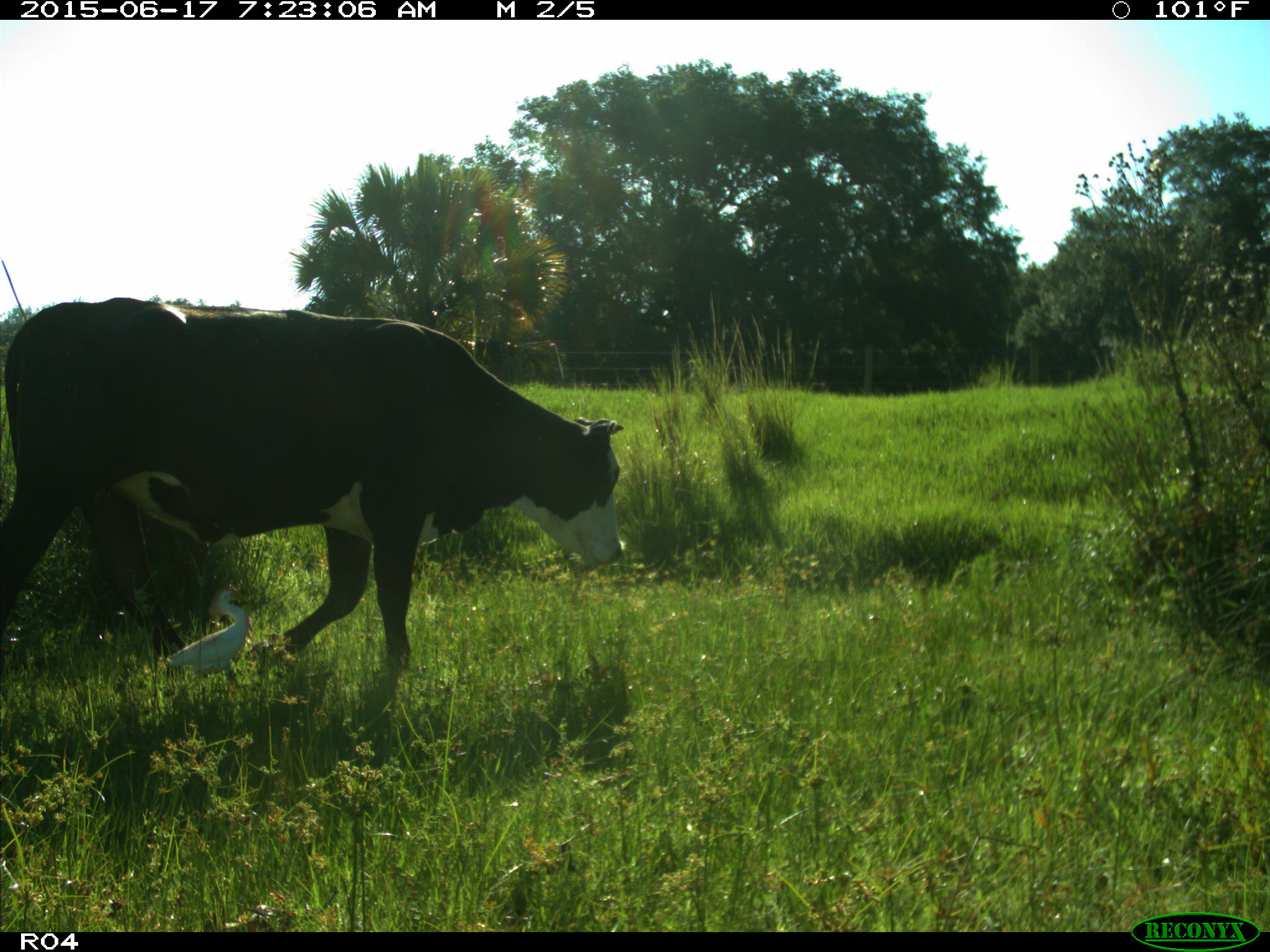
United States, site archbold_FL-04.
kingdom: Animalia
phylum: Chordata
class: Mammalia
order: Artiodactyla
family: Bovidae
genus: Bos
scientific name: Bos taurus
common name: domestic cow